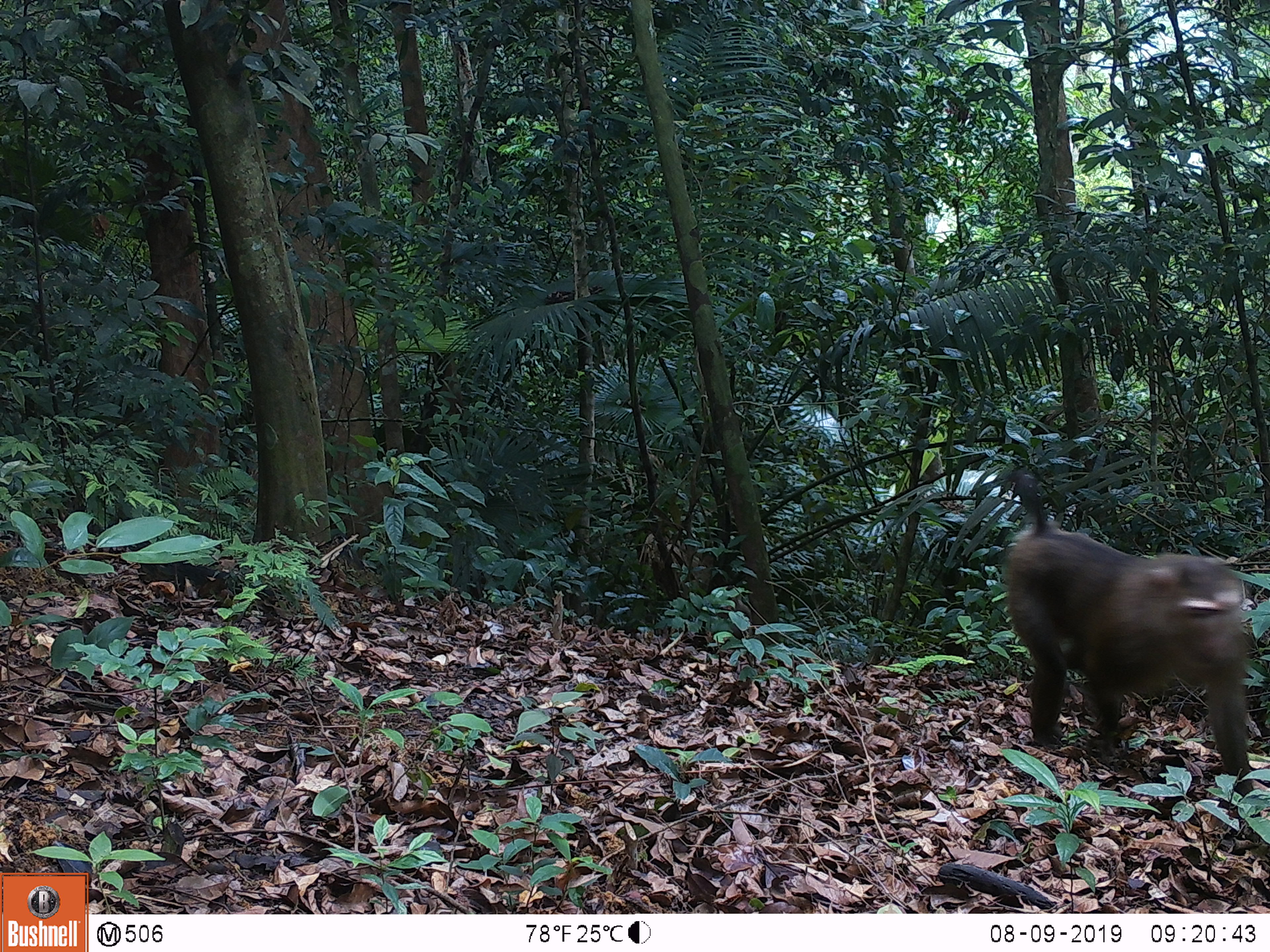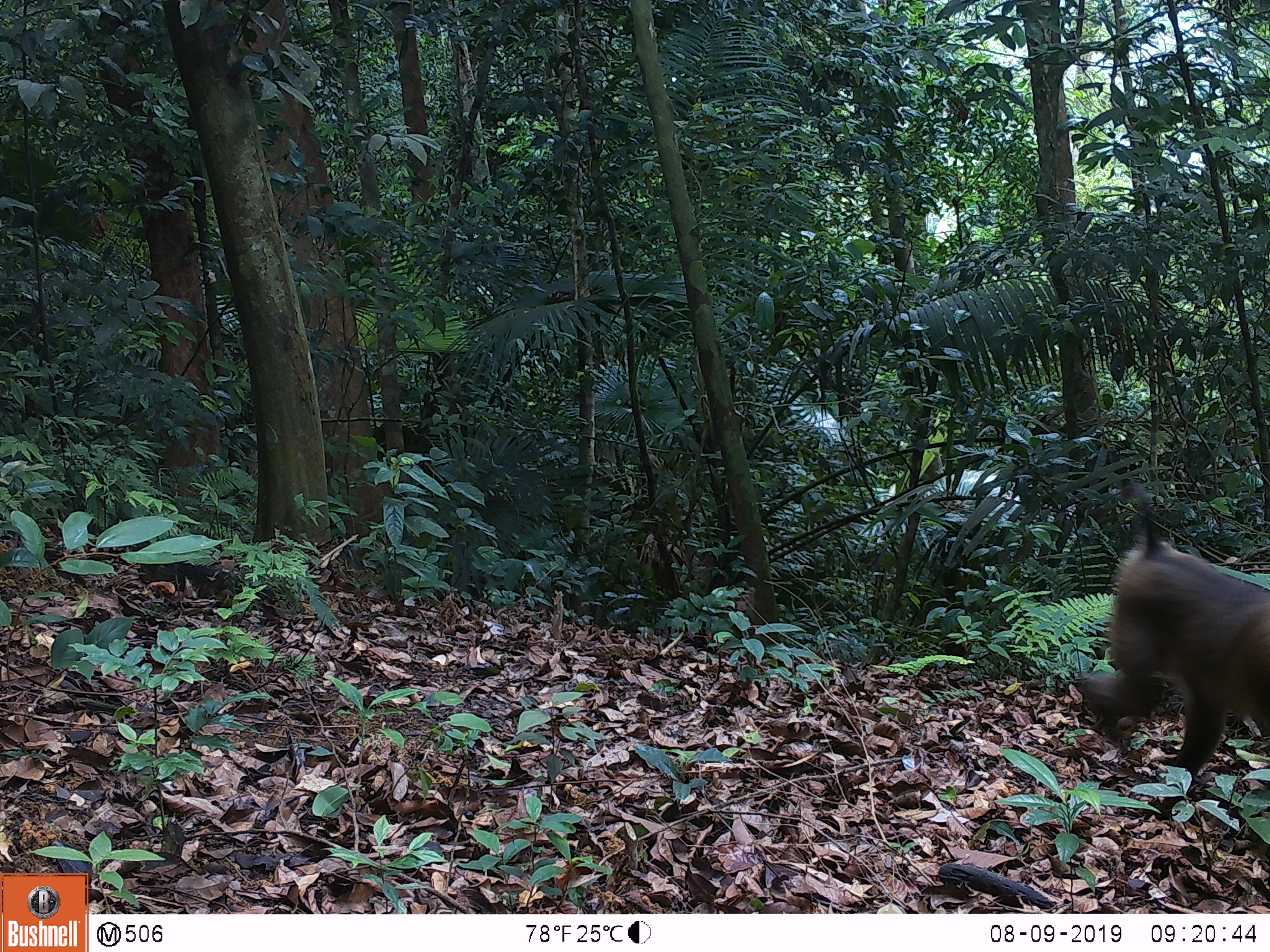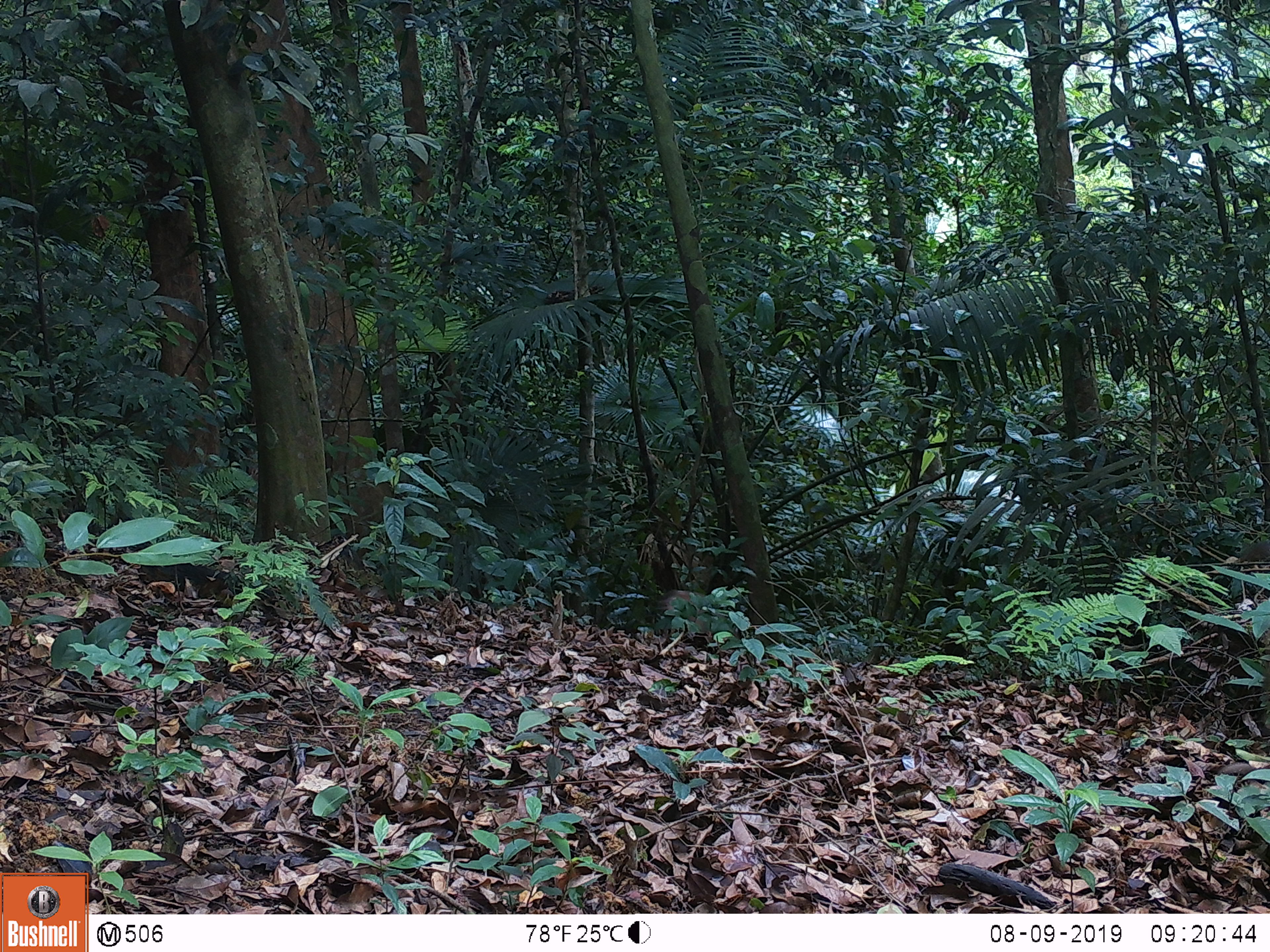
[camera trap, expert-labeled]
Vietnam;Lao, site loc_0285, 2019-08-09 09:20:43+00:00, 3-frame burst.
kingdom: Animalia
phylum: Chordata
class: Mammalia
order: Primates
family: Cercopithecidae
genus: Macaca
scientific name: Macaca nemestrina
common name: pig-tailed macaque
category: pig tailed macaque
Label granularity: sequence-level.